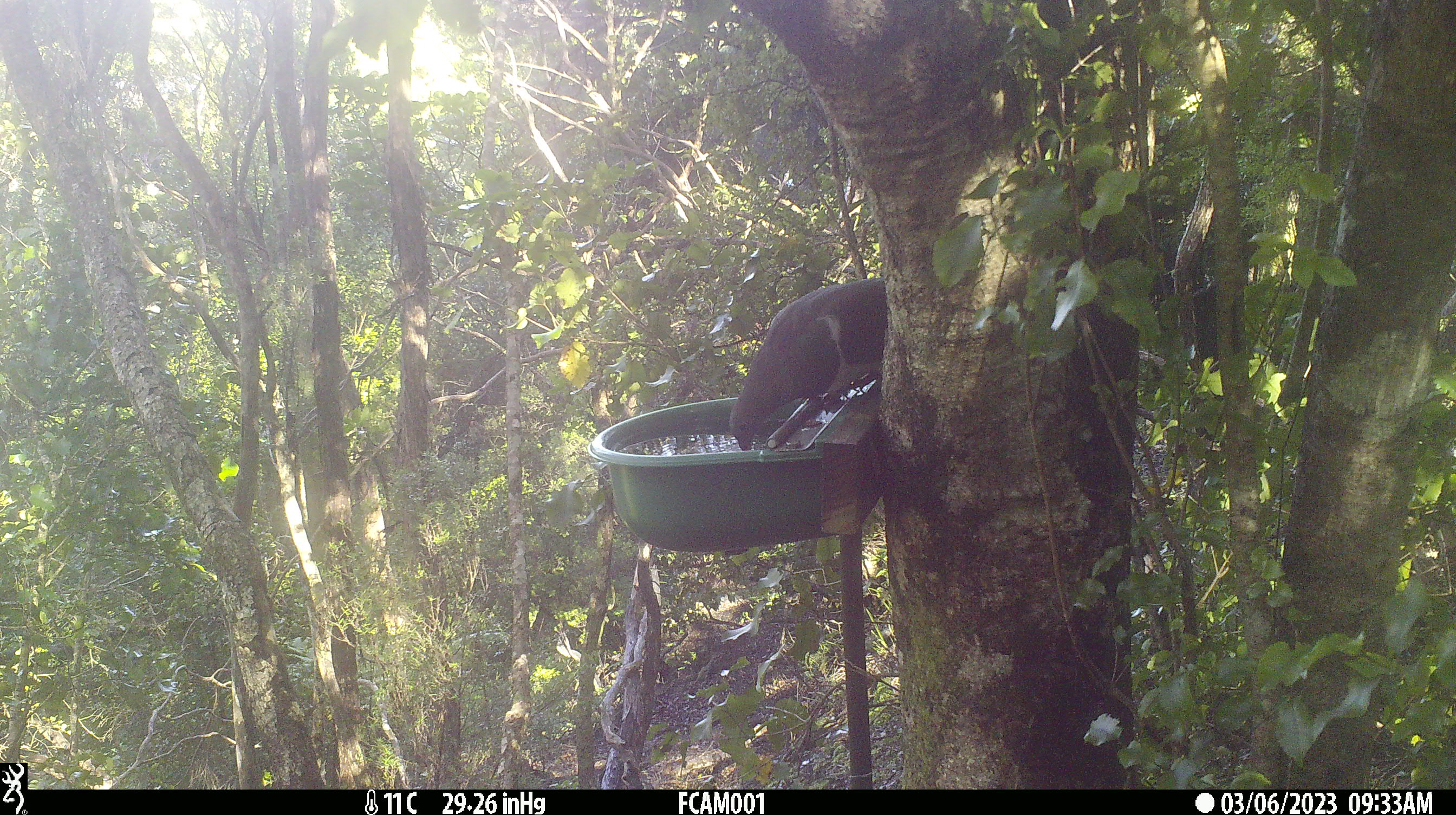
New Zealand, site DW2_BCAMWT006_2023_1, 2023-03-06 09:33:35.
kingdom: Animalia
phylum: Chordata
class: Aves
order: Columbiformes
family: Columbidae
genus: Hemiphaga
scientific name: Hemiphaga novaeseelandiae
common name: new zealand pigeon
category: kereru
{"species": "kereru (new zealand pigeon) (Hemiphaga novaeseelandiae)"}